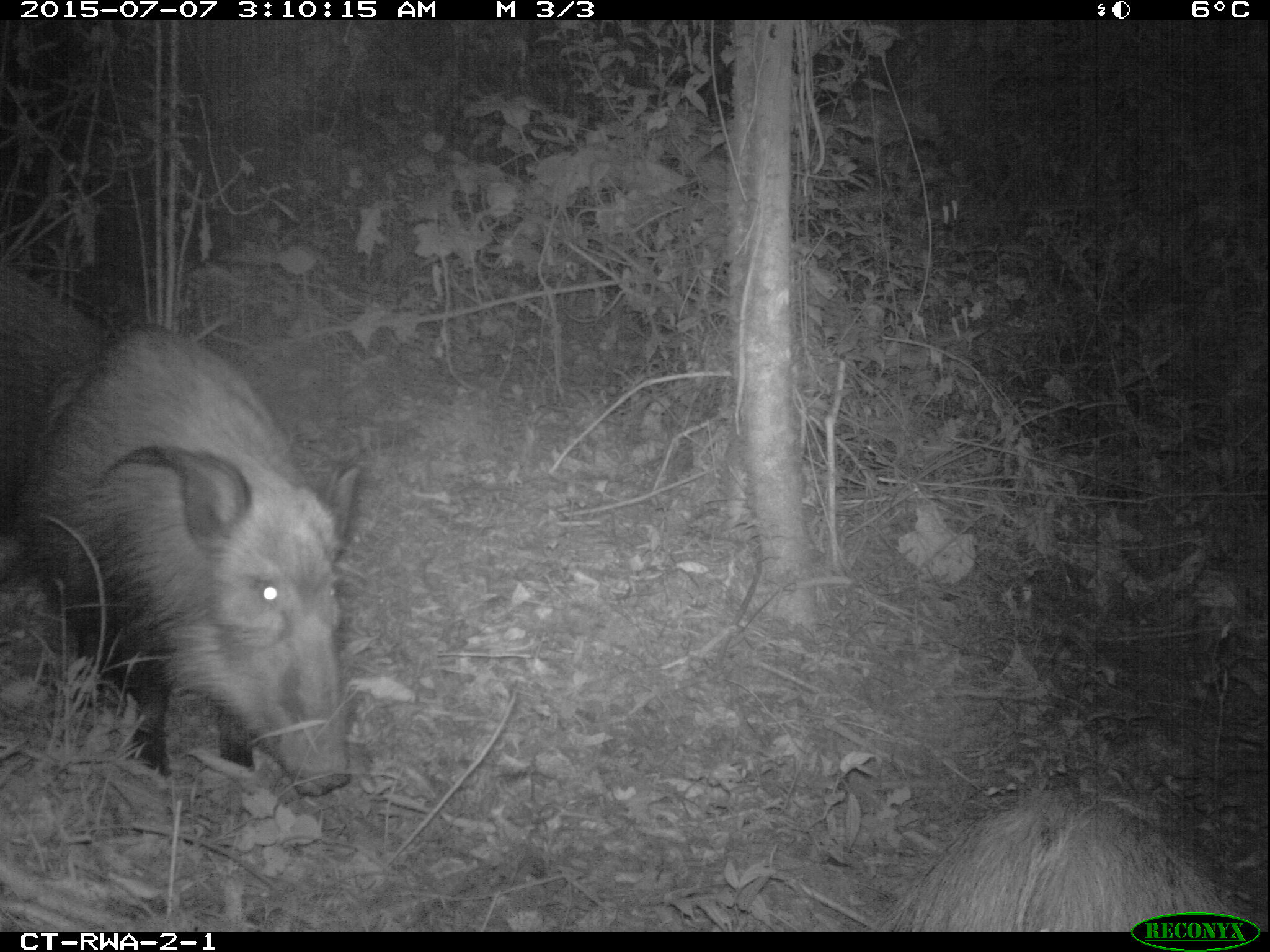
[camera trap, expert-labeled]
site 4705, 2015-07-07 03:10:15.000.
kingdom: Animalia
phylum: Chordata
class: Mammalia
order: Artiodactyla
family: Suidae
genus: Potamochoerus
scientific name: Potamochoerus larvatus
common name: bushpig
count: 3